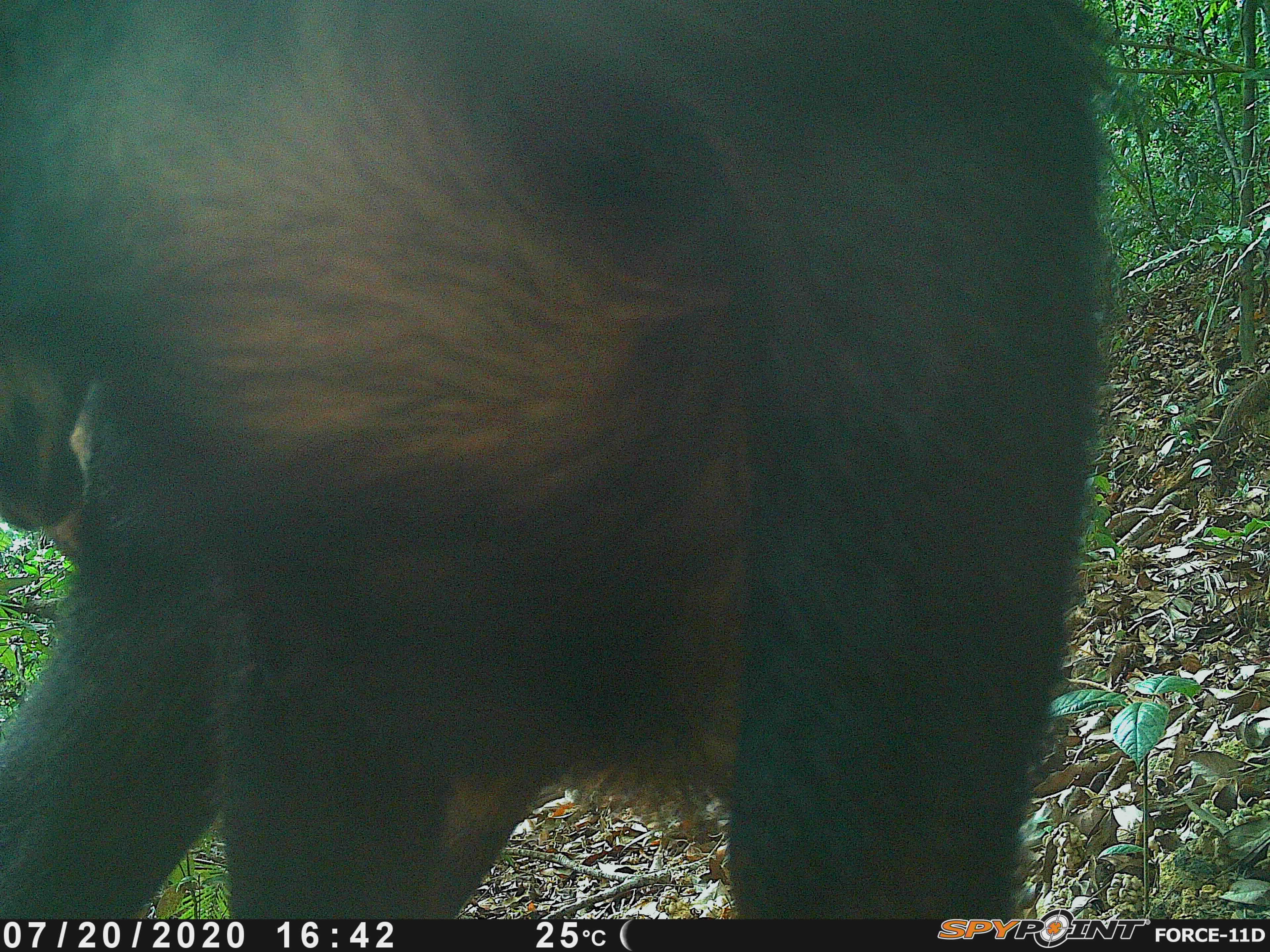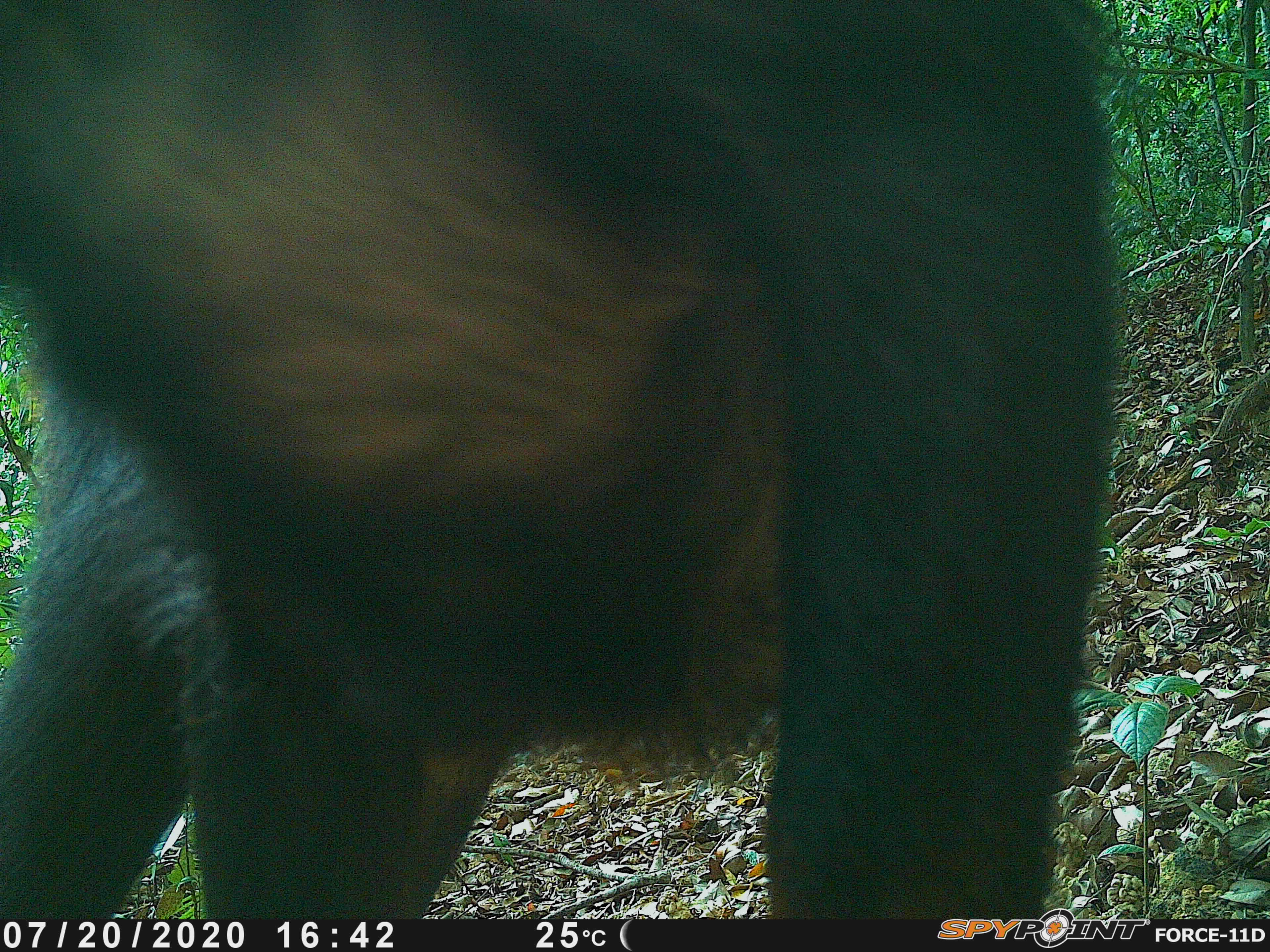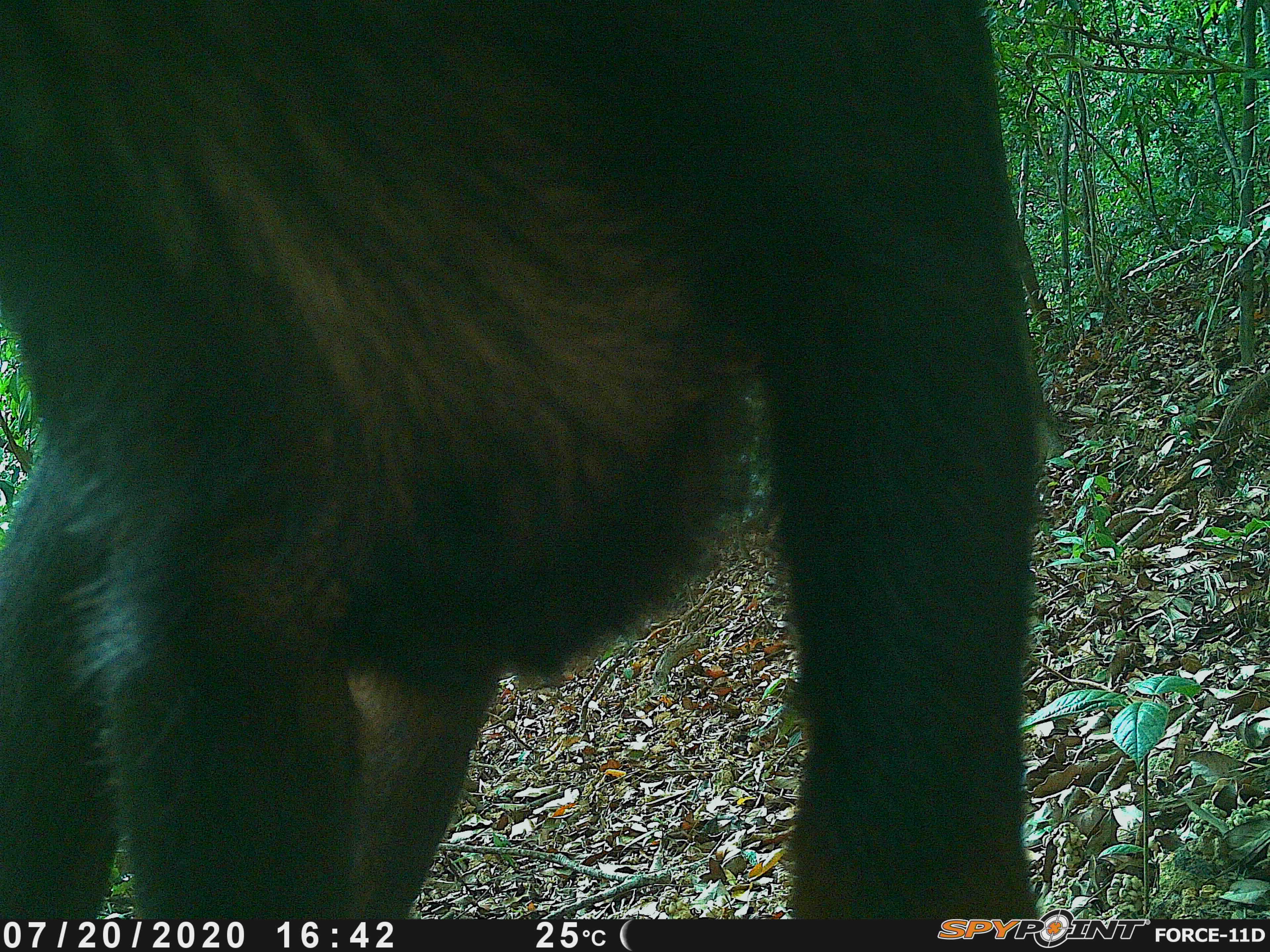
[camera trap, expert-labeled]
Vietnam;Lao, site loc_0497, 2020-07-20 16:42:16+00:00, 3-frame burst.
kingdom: Animalia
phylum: Chordata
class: Mammalia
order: Artiodactyla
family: Bovidae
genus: Capricornis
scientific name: Capricornis sumatraensis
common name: chinese serow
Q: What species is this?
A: Chinese serow (Capricornis sumatraensis).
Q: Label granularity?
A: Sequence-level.